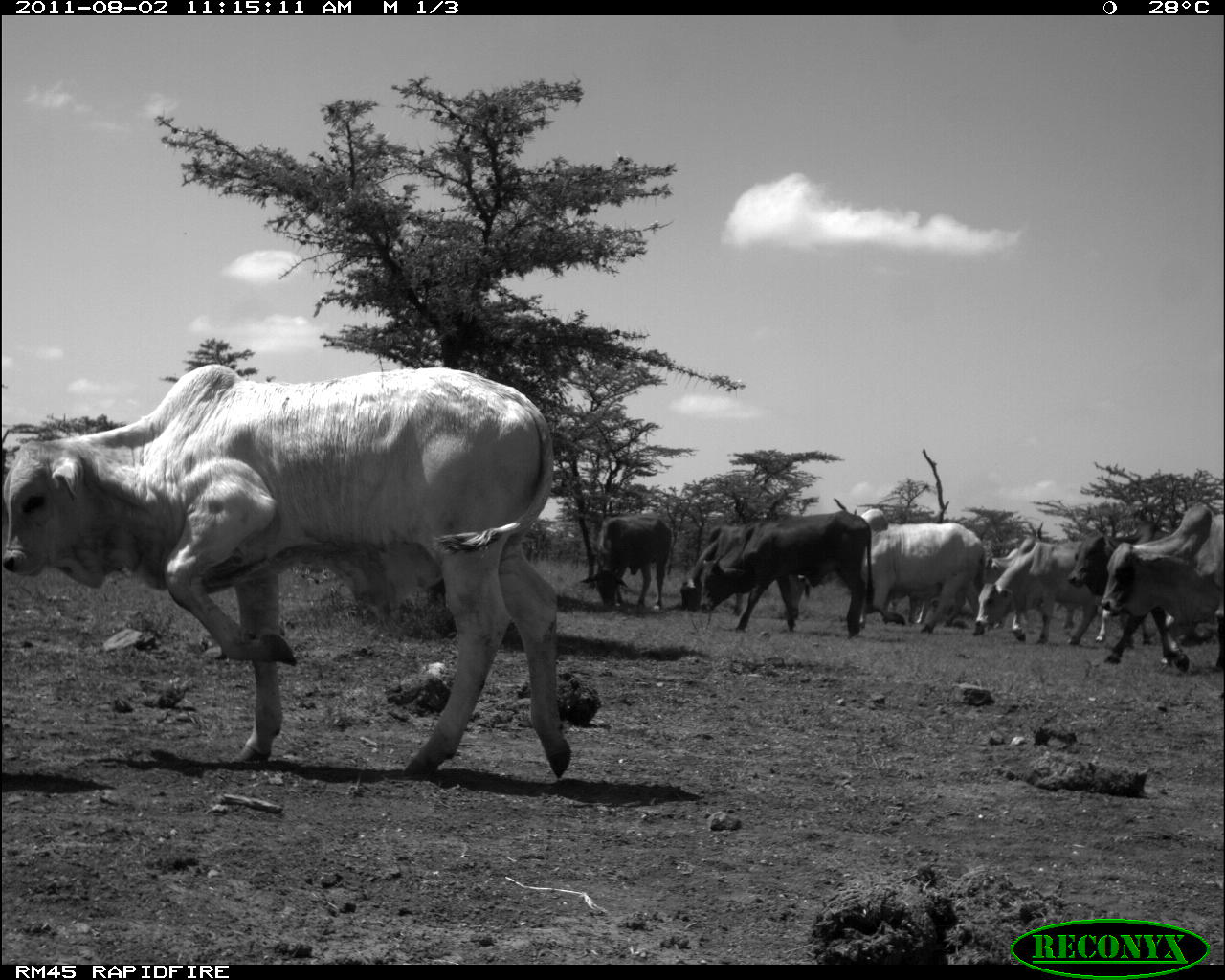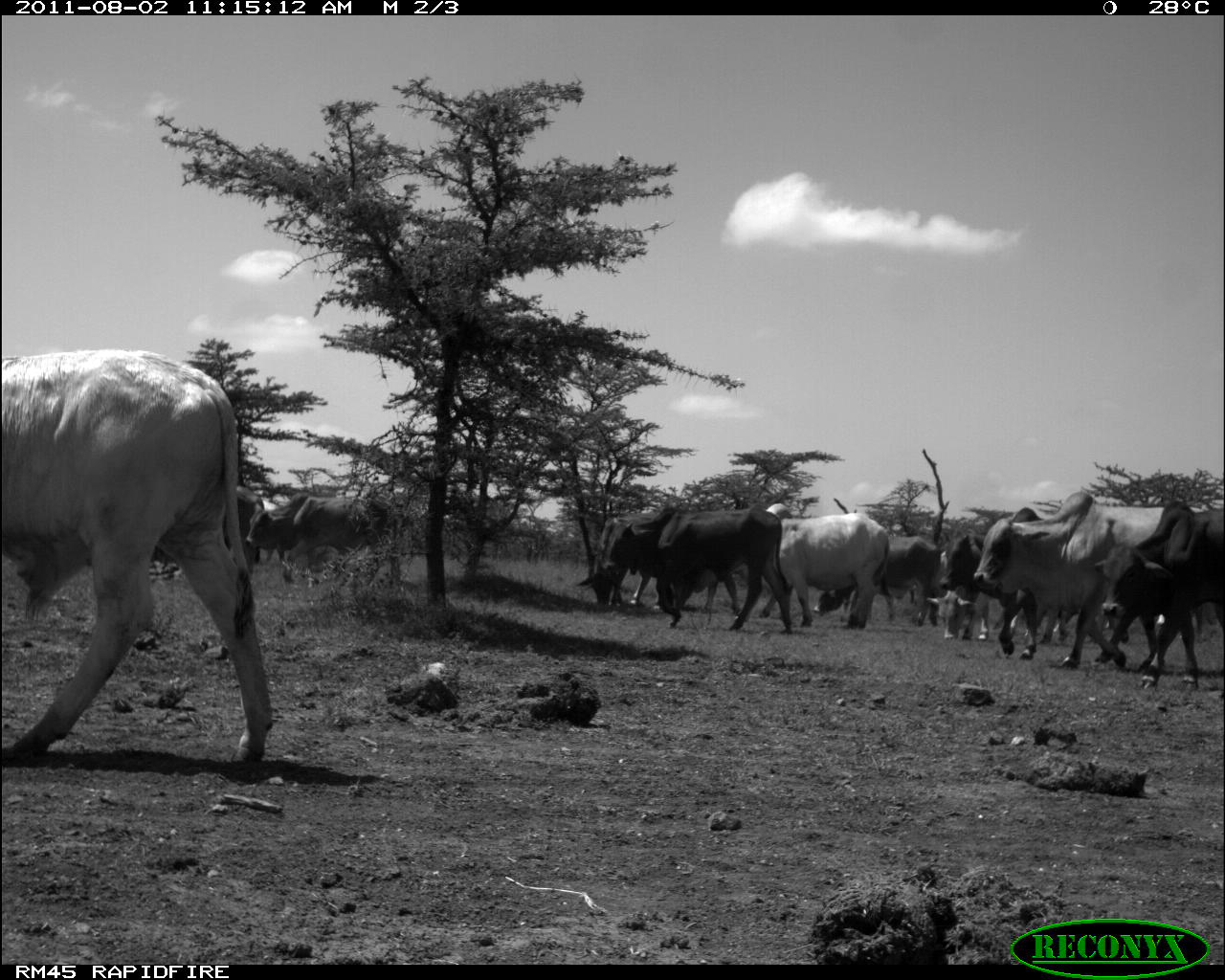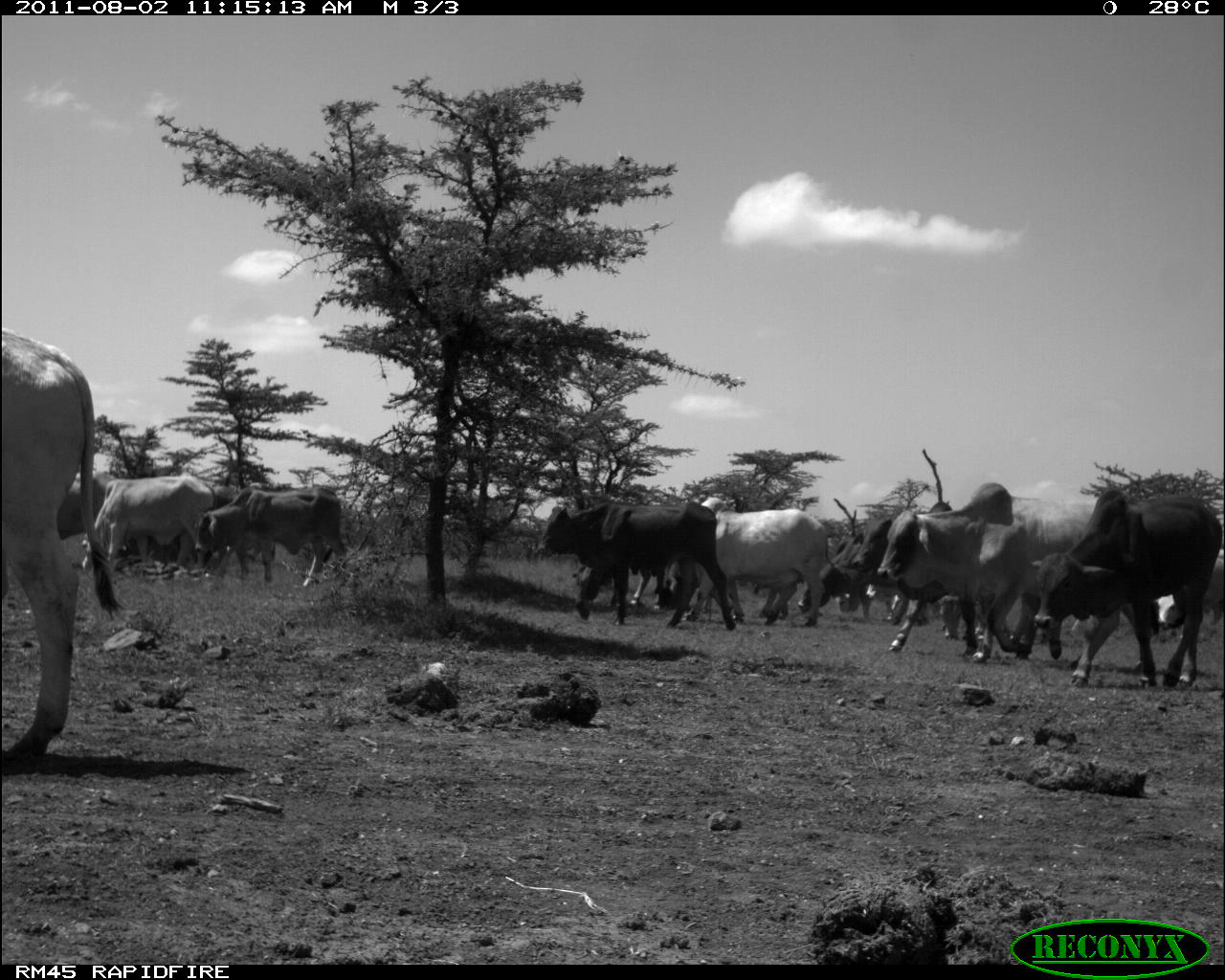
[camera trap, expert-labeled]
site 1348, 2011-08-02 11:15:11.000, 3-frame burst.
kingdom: Animalia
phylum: Chordata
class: Mammalia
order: Artiodactyla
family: Bovidae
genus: Bos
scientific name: Bos taurus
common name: domestic cattle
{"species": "Bos taurus (domestic cattle)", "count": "9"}